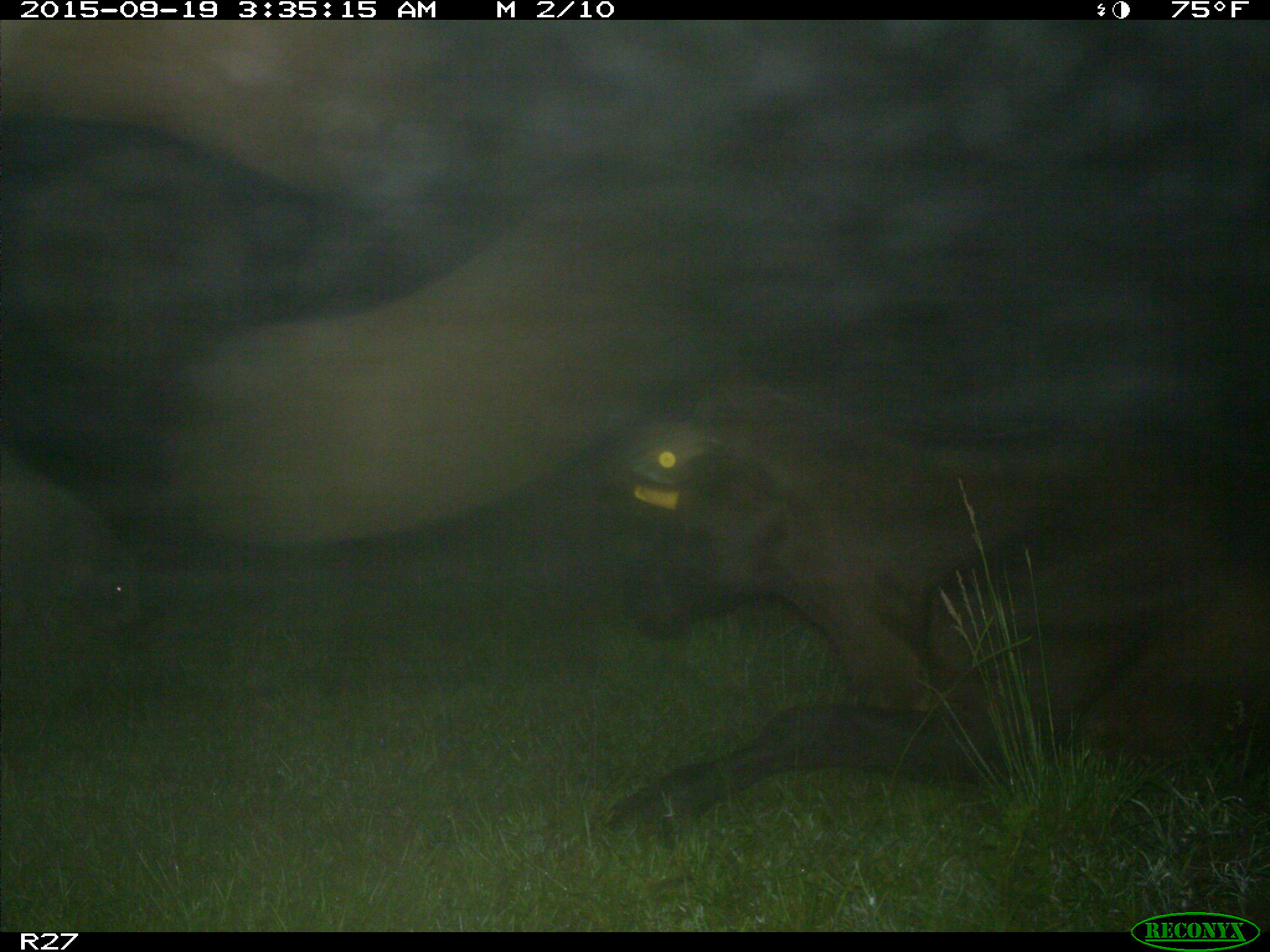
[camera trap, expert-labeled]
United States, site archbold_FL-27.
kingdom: Animalia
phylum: Chordata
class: Mammalia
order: Artiodactyla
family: Suidae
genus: Sus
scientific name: Sus scrofa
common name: wild boar